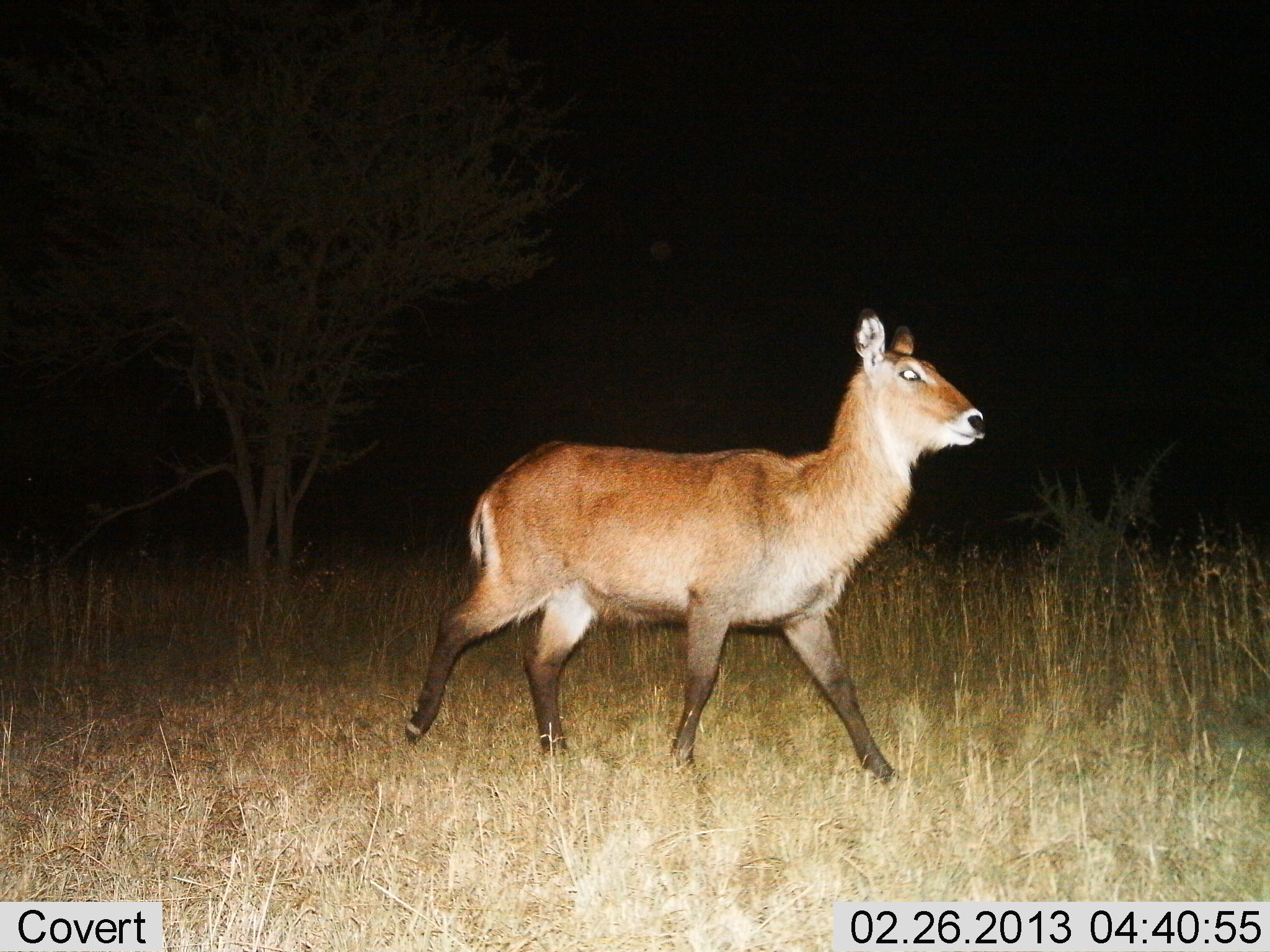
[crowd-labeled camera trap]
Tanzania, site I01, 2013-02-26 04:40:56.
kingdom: Animalia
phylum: Chordata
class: Mammalia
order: Artiodactyla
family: Bovidae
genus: Kobus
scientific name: Kobus ellipsiprymnus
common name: waterbuck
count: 1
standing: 0%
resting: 0%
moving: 100%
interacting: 0%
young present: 6%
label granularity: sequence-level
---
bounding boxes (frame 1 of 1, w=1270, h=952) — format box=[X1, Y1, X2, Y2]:
animal: box=[400, 308, 989, 791]